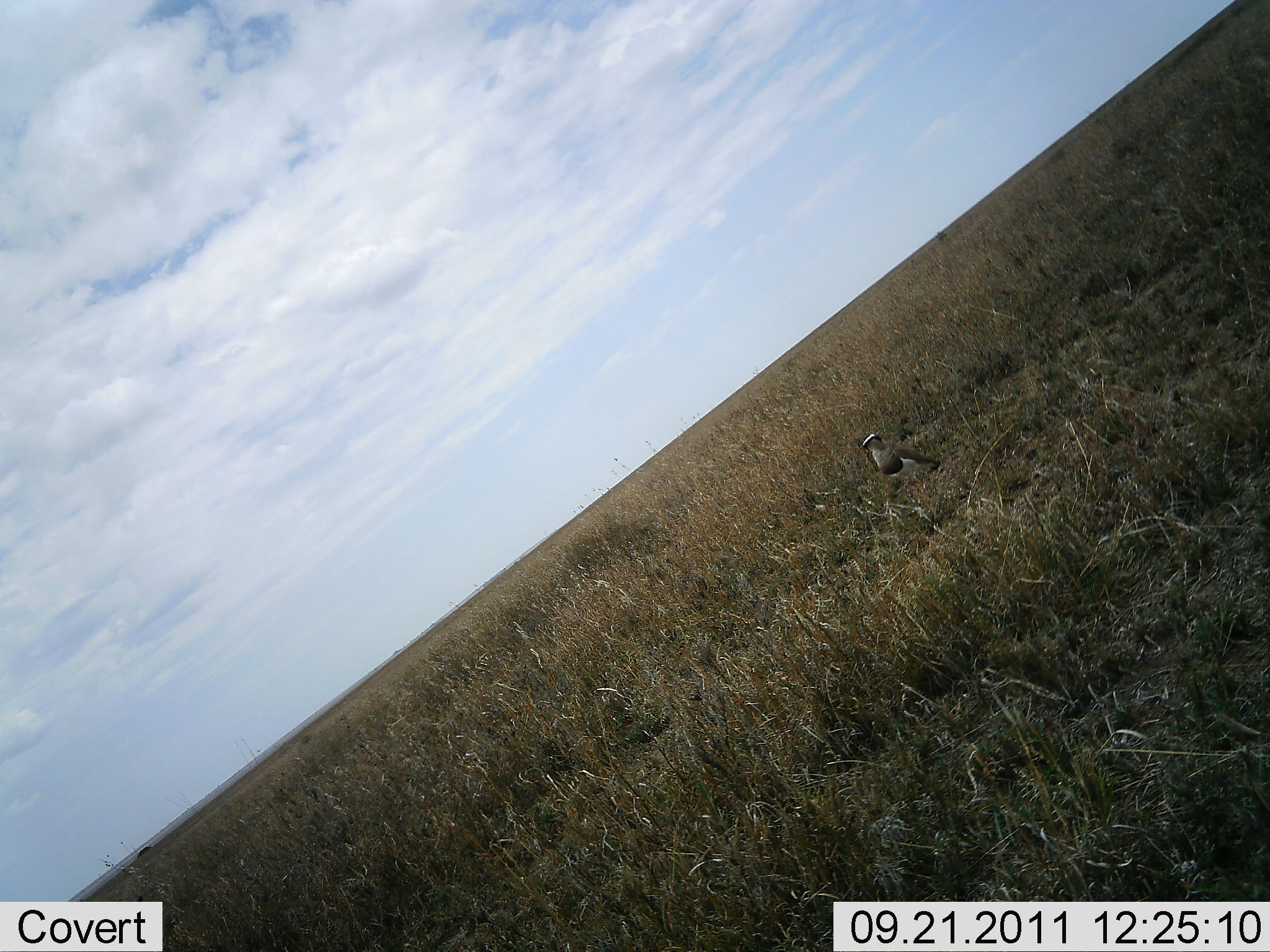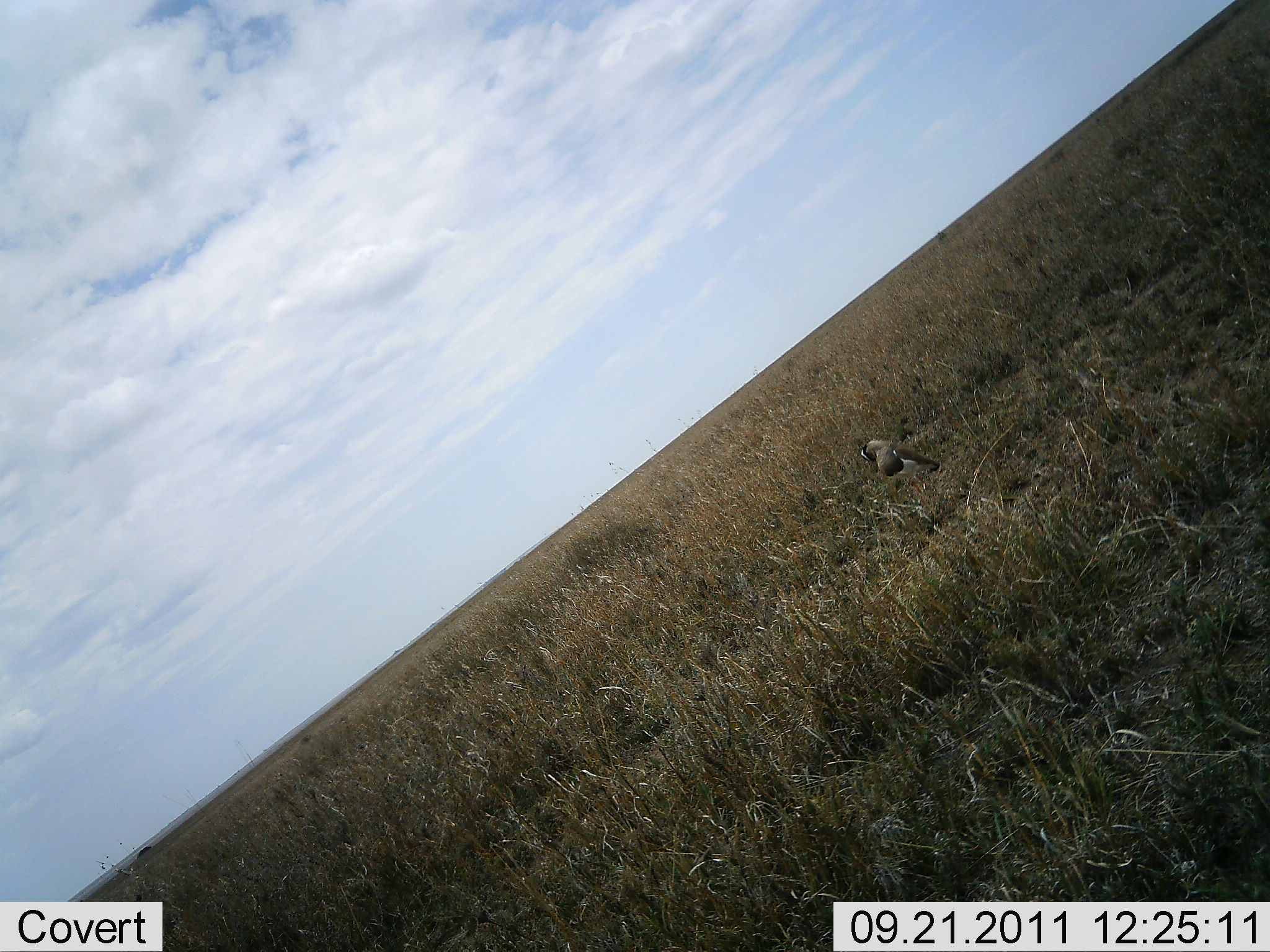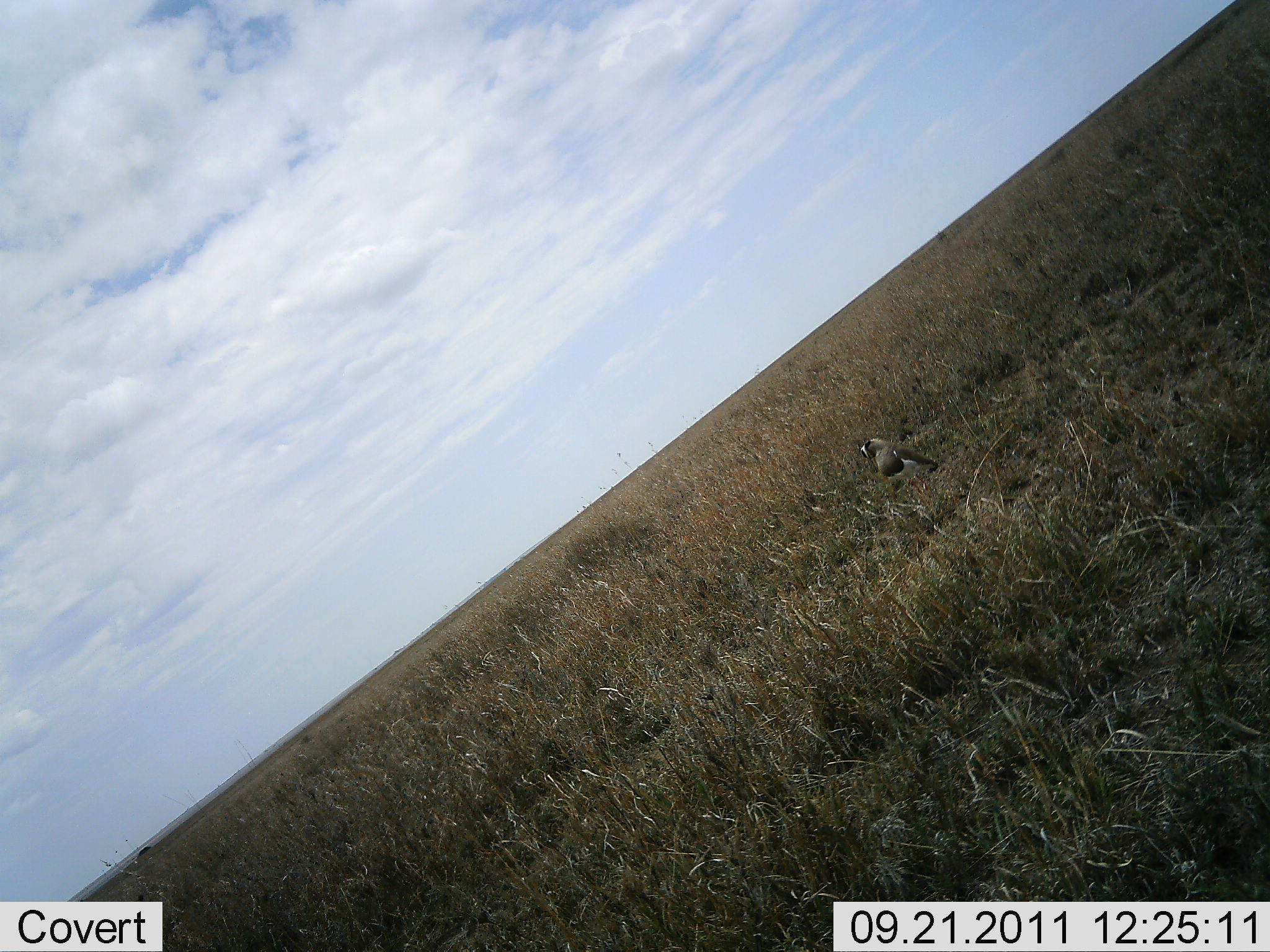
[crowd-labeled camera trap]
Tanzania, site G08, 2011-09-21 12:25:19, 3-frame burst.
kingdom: Animalia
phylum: Chordata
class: Aves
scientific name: Aves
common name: bird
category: otherbird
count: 1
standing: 75%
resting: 17%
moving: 17%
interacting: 0%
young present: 0%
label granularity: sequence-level